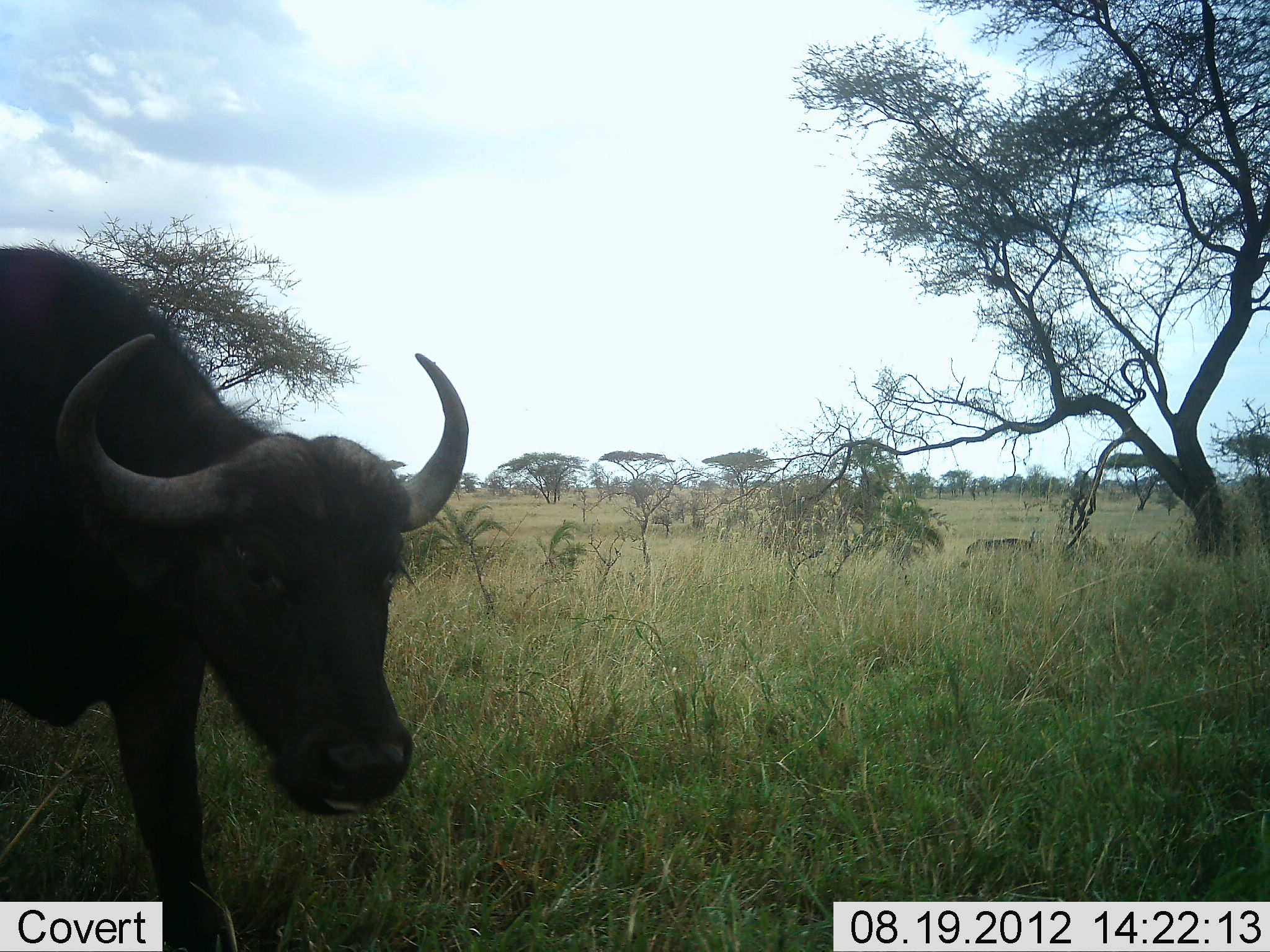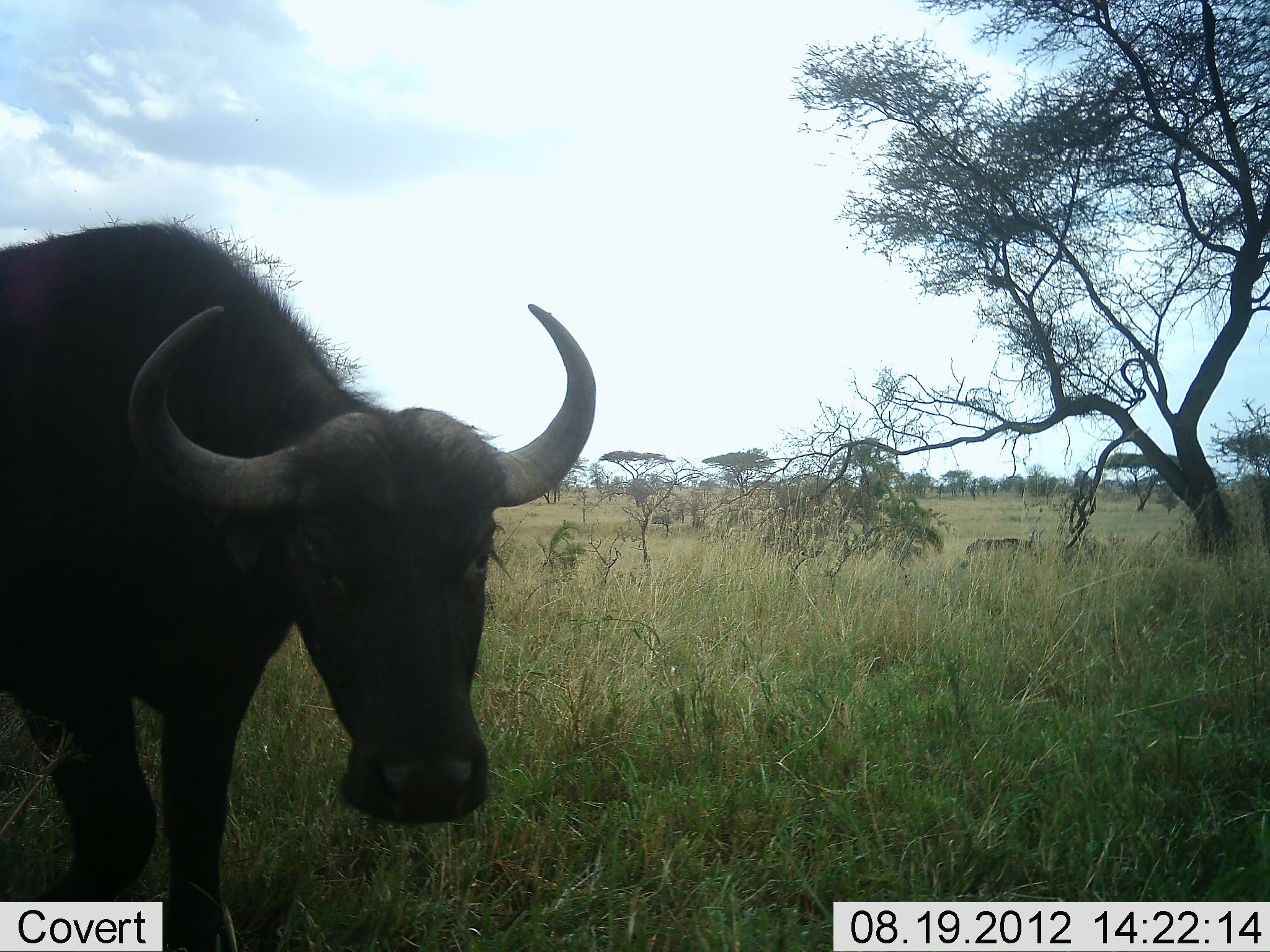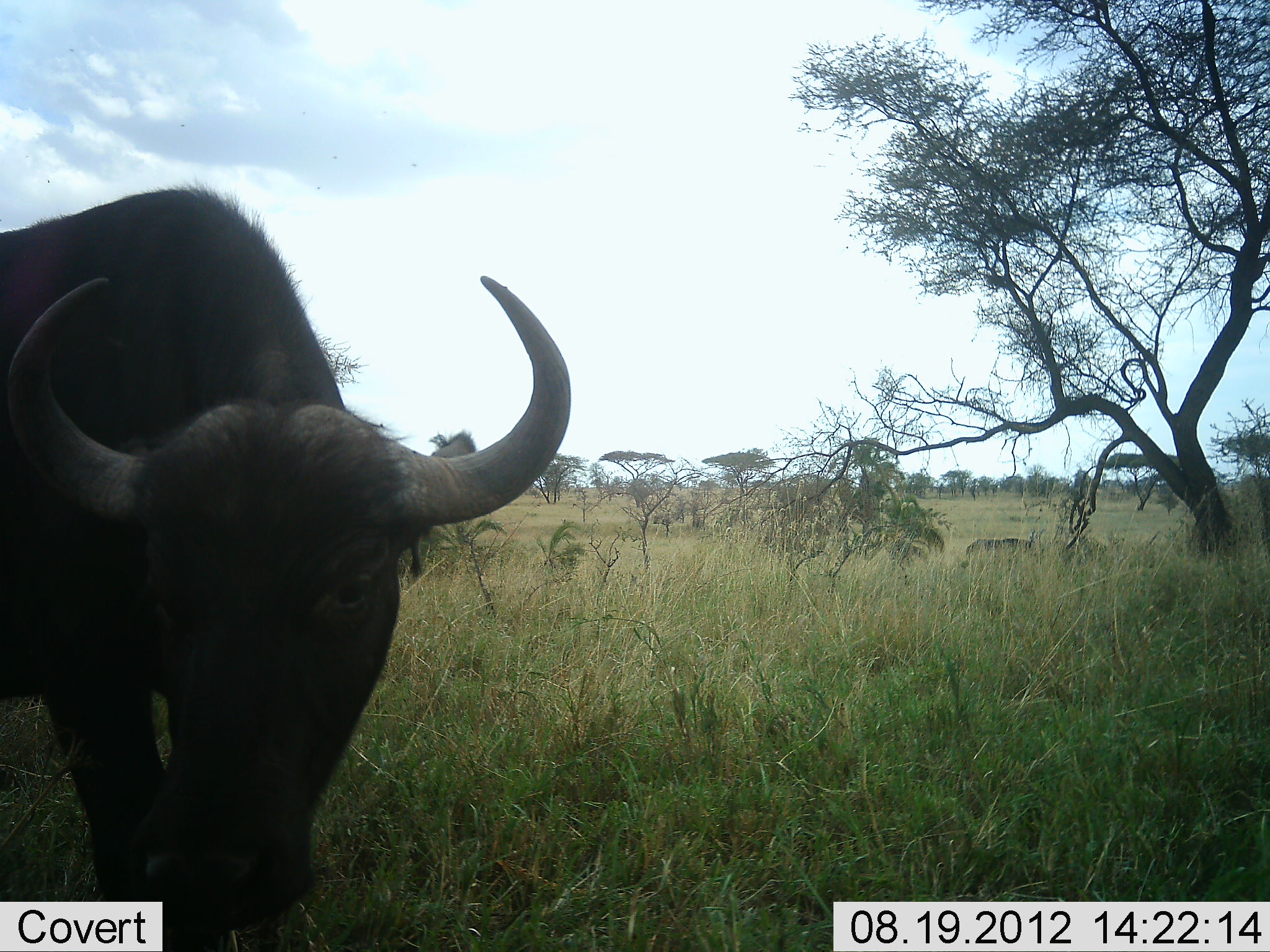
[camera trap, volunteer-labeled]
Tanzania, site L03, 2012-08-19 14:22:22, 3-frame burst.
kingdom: Animalia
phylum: Chordata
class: Mammalia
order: Artiodactyla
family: Bovidae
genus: Syncerus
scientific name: Syncerus caffer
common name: cape buffalo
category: buffalo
Buffalo (cape buffalo) (Syncerus caffer), count 1. Behavior (volunteer vote fractions): standing 20%, resting 0%, moving 70%, interacting 10%. Young present (vote fraction): 0%. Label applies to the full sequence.